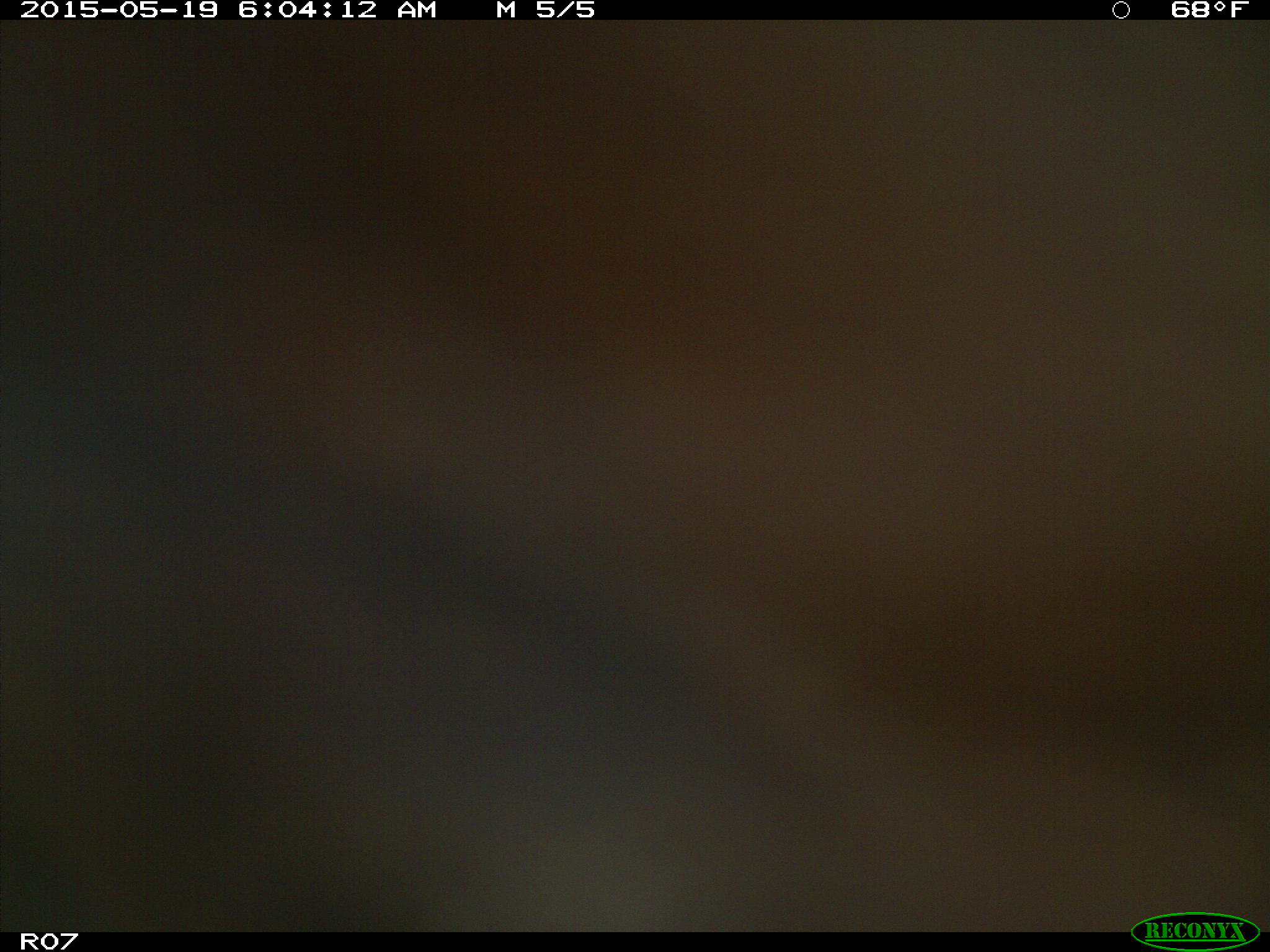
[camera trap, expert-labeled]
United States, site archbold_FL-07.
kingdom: Animalia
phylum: Chordata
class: Mammalia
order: Artiodactyla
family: Bovidae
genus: Bos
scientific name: Bos taurus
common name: domestic cow